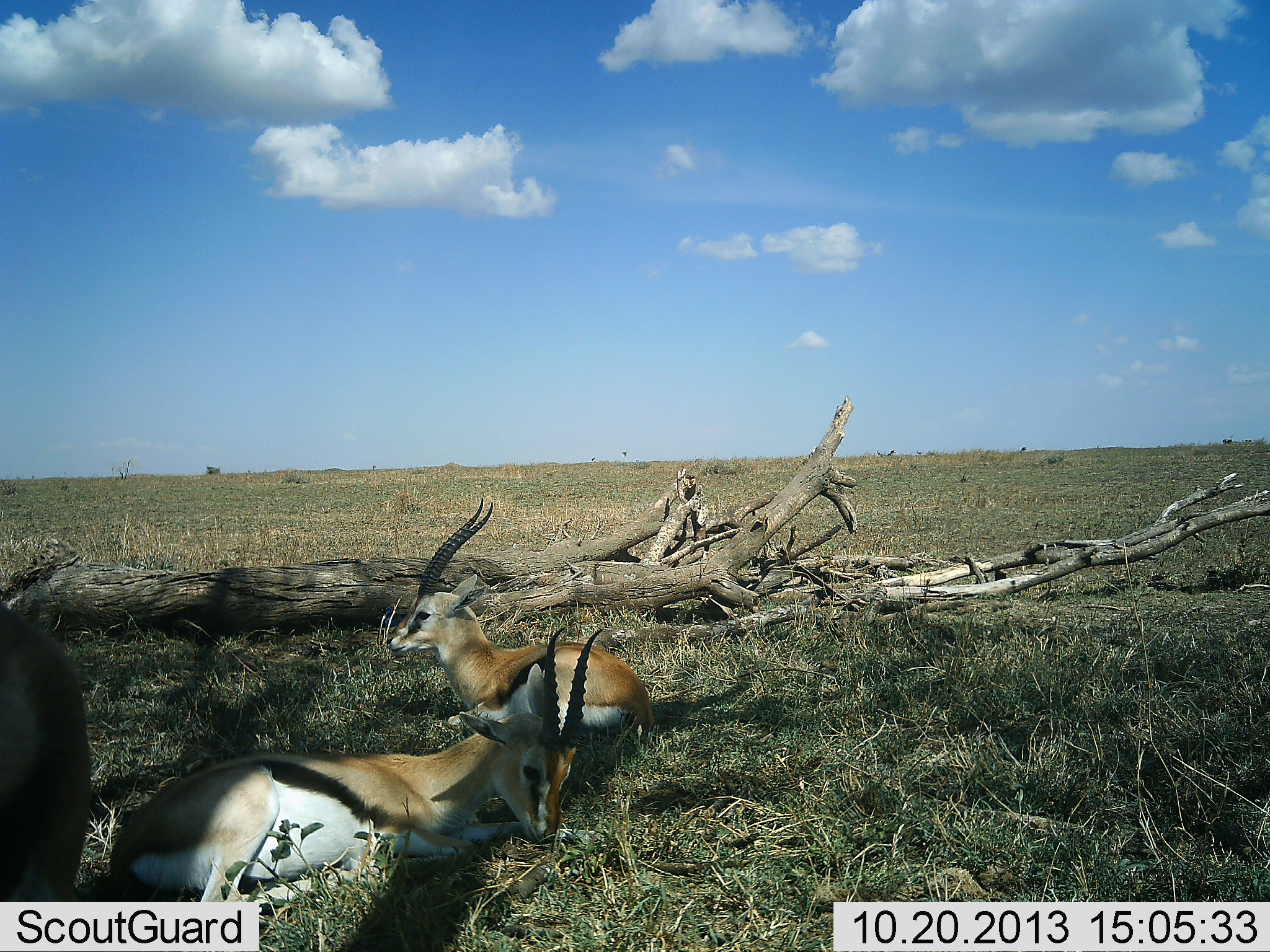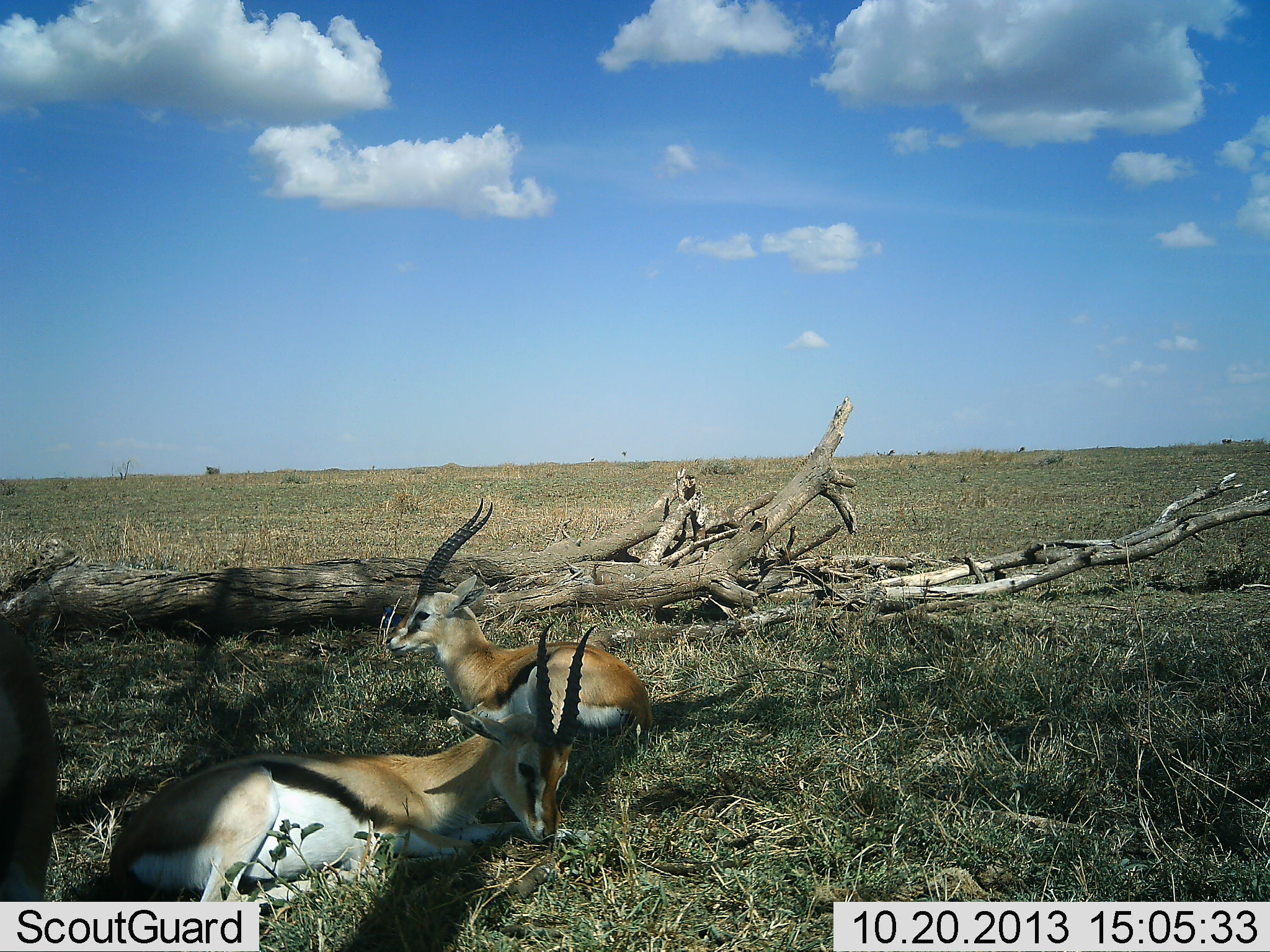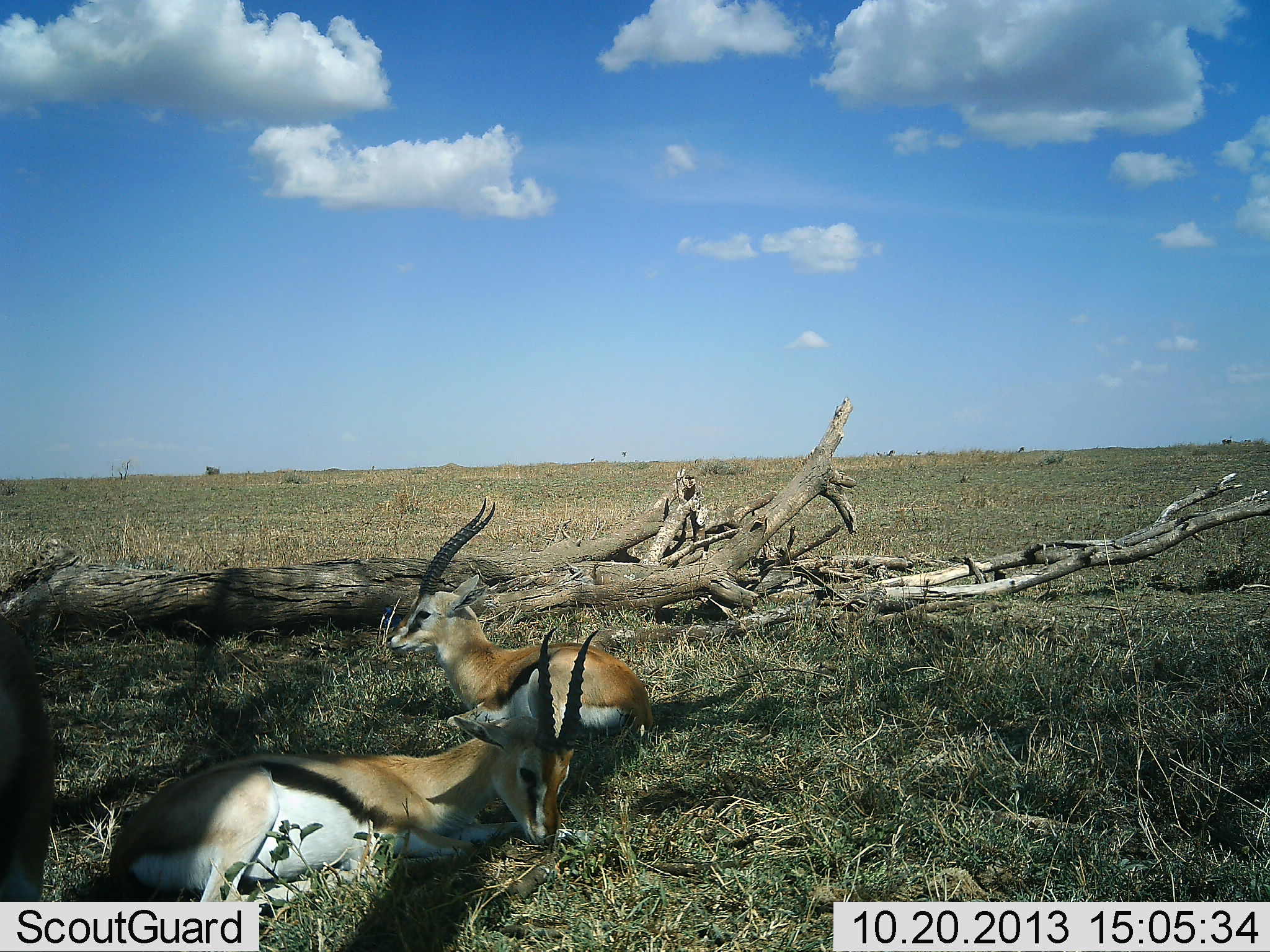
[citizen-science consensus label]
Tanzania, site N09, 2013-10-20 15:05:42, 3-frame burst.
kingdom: Animalia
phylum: Chordata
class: Mammalia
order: Artiodactyla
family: Bovidae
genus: Eudorcas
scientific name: Eudorcas thomsonii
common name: thomson's gazelle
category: gazellethomsons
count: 3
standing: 39%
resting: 100%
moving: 11%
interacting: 0%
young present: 0%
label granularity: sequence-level